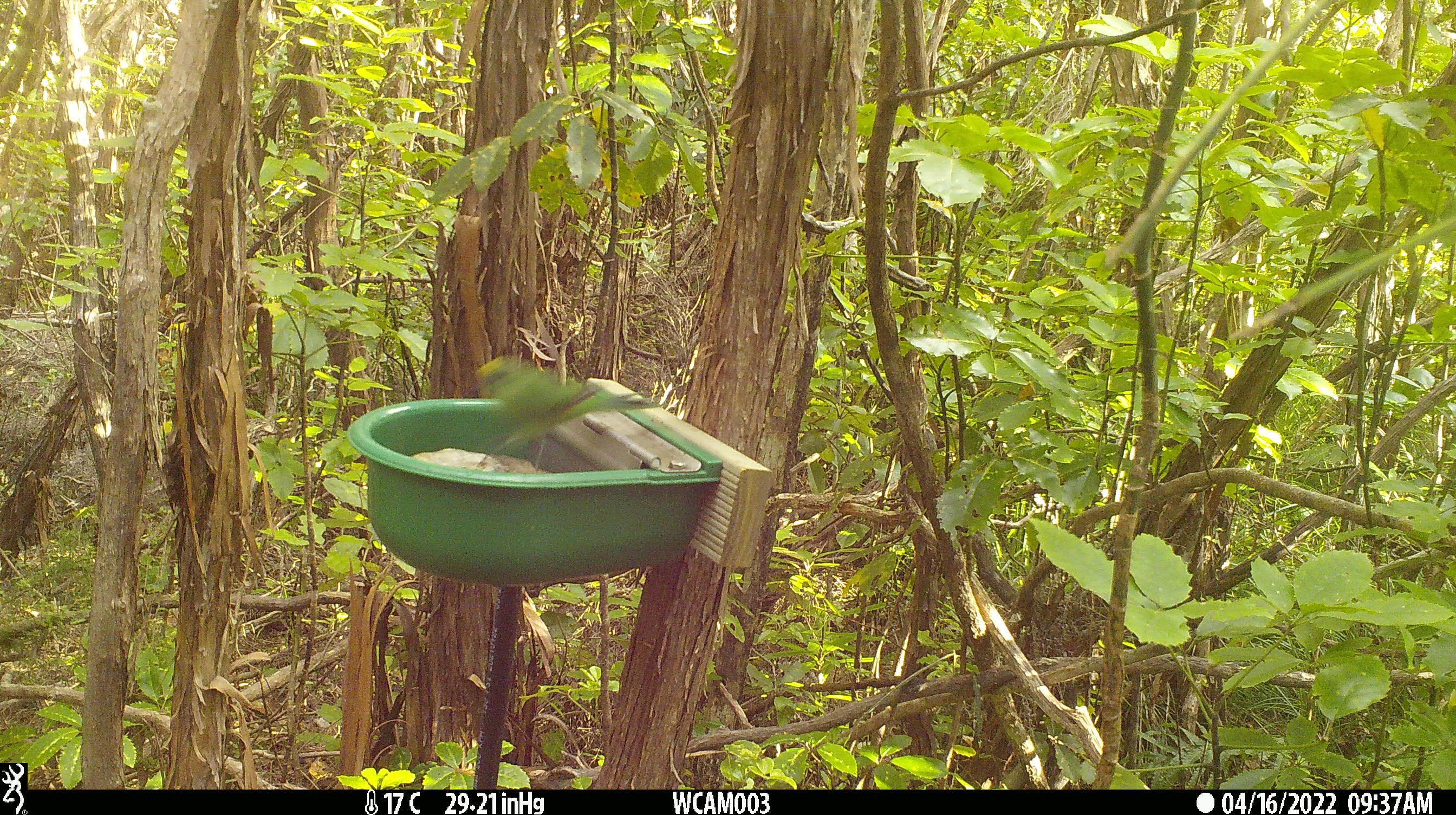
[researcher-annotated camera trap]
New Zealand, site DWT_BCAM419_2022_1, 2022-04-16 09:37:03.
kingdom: Animalia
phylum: Chordata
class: Aves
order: Psittaciformes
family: Psittaculidae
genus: Cyanoramphus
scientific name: Cyanoramphus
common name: parakeet